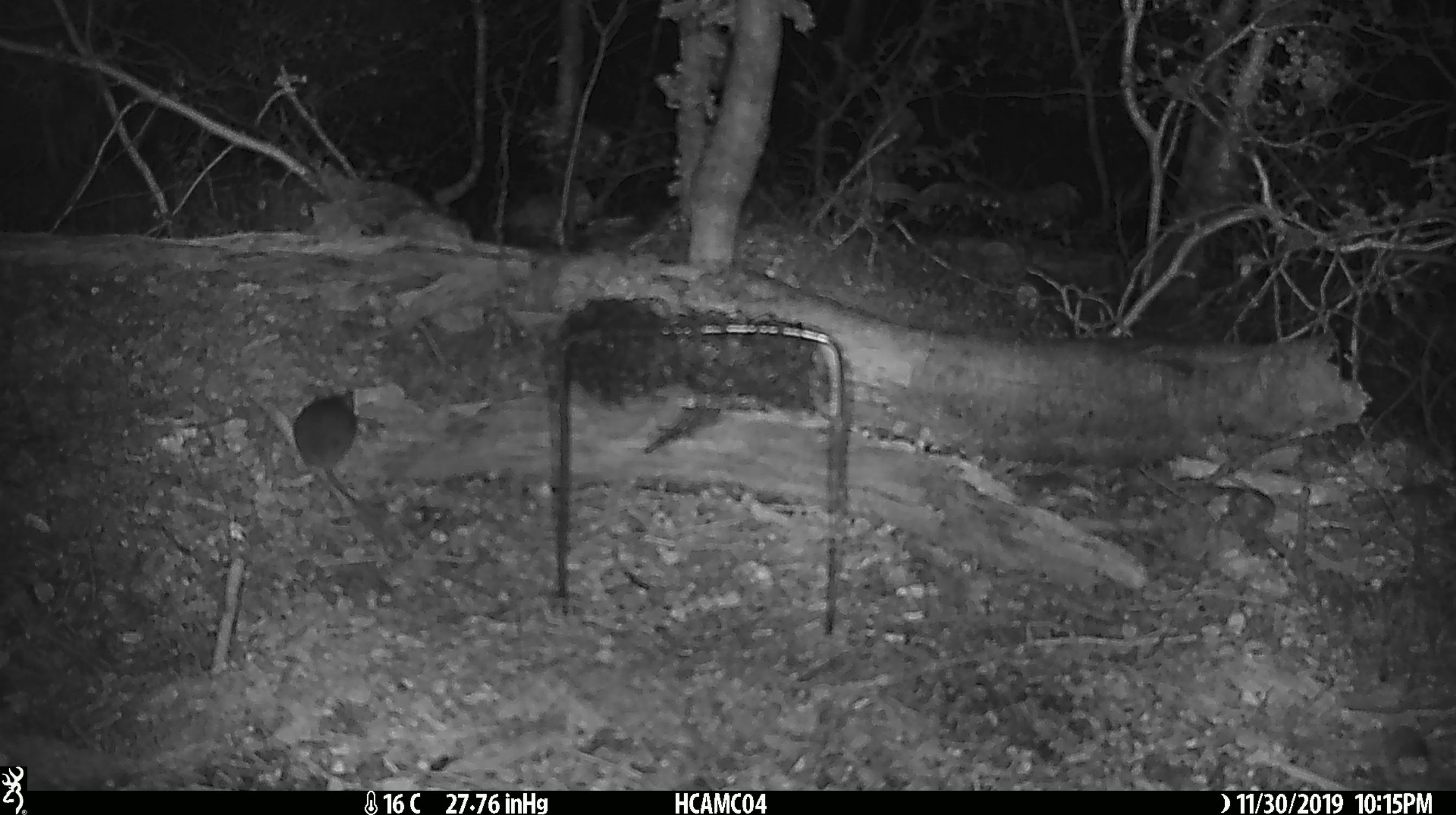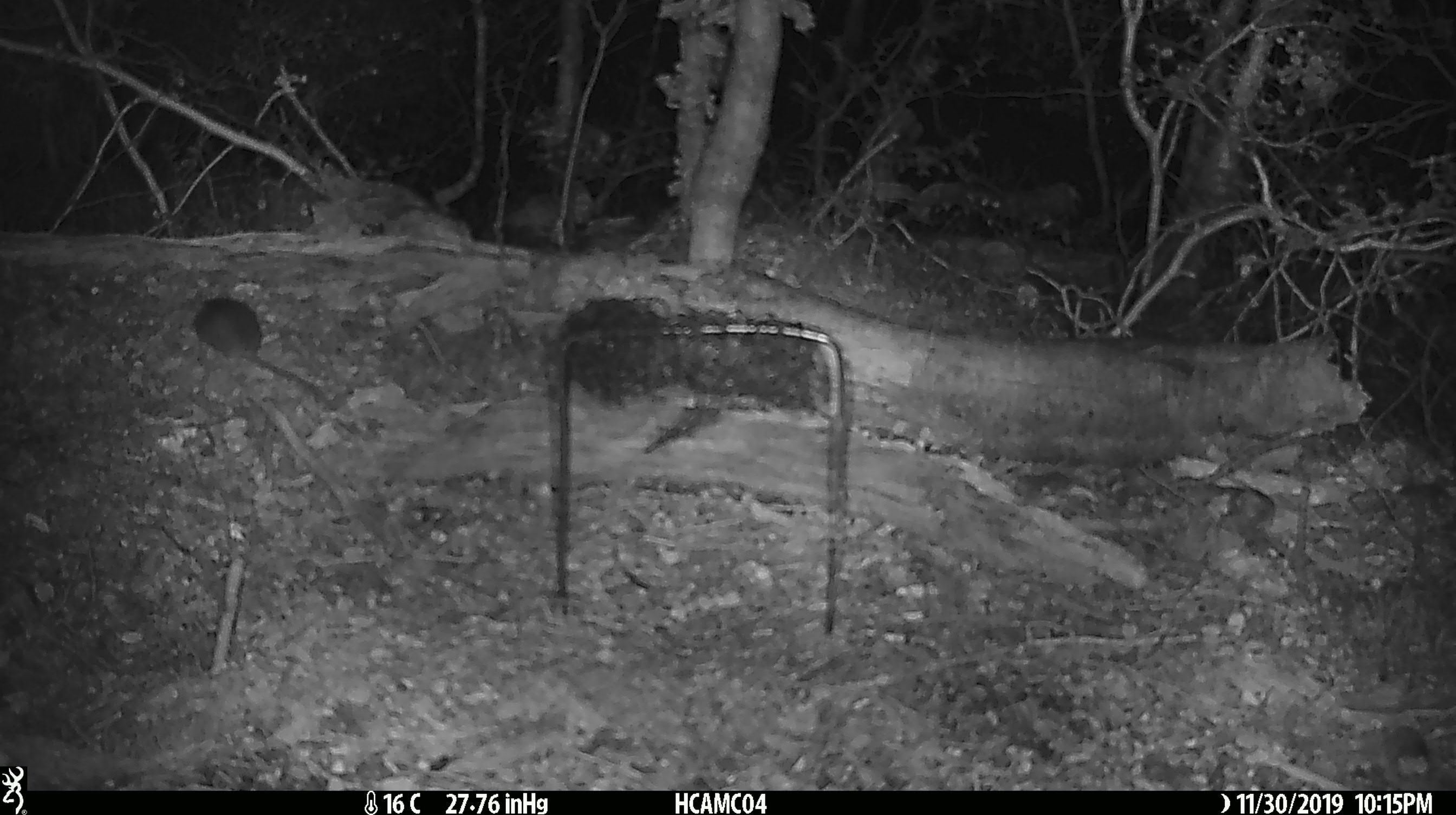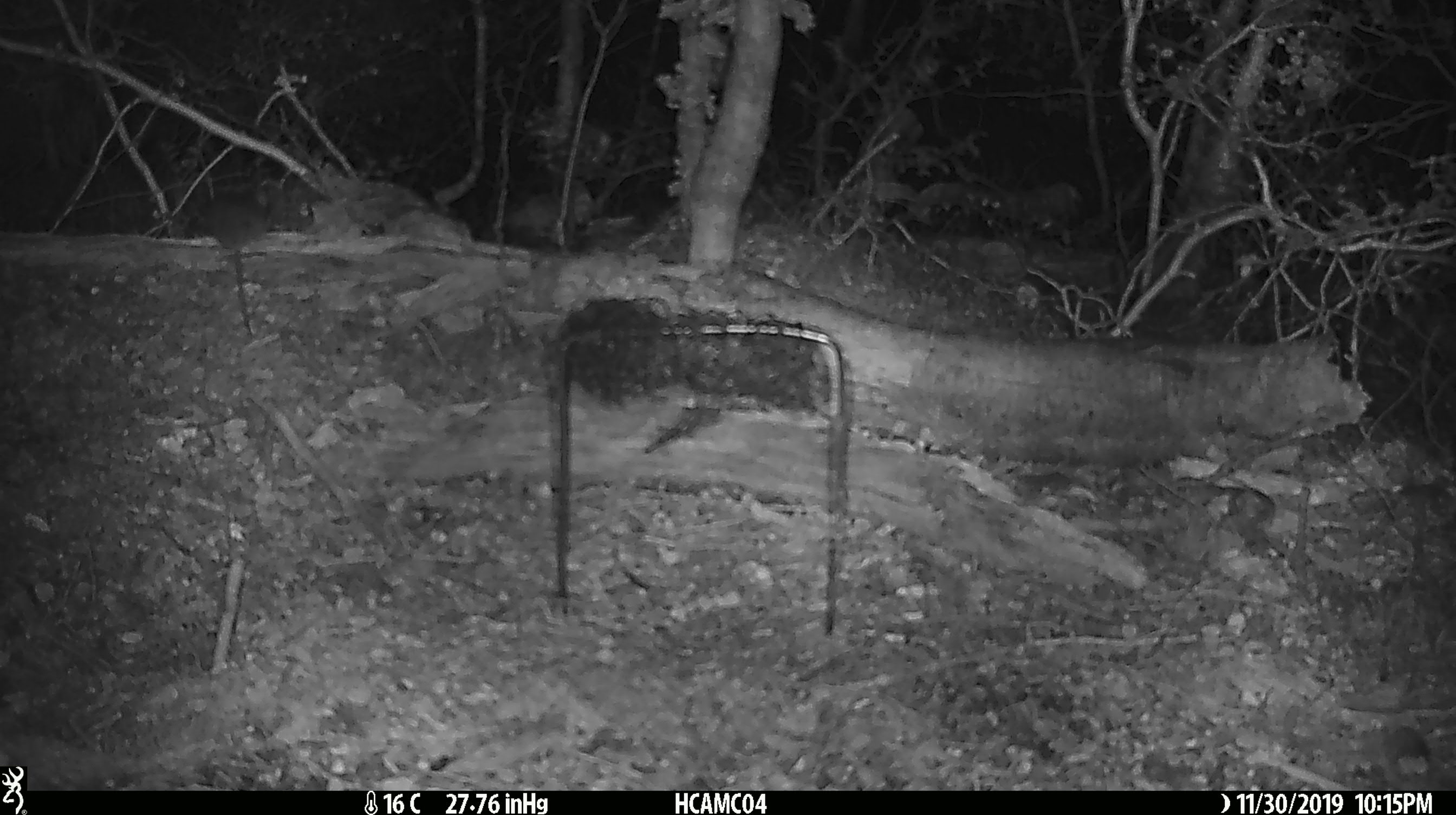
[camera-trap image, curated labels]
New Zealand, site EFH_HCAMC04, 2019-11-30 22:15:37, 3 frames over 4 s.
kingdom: Animalia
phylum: Chordata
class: Mammalia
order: Rodentia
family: Muridae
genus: Mus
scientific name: Mus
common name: mouse